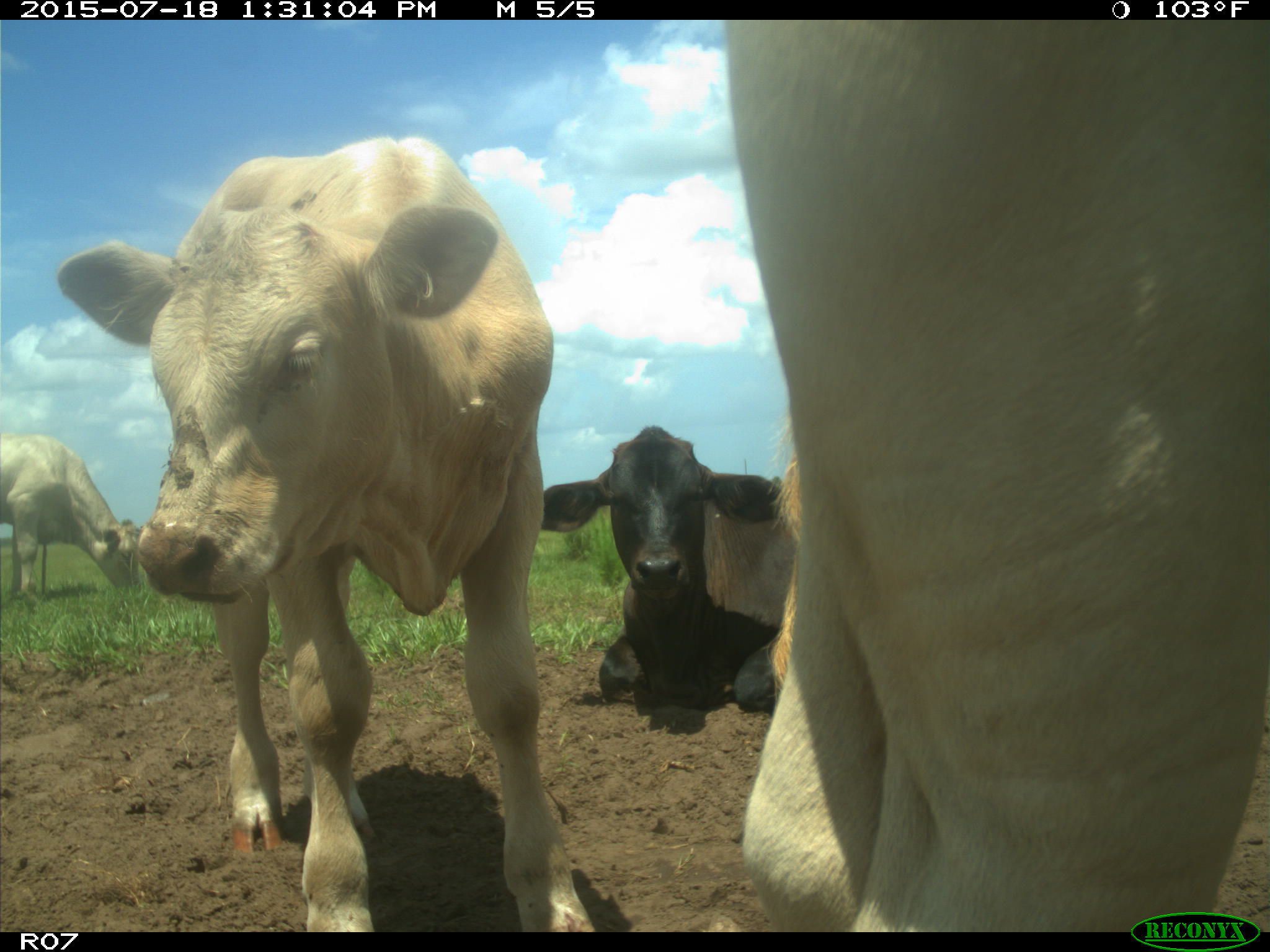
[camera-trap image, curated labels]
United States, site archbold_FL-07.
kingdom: Animalia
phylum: Chordata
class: Mammalia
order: Artiodactyla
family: Bovidae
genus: Bos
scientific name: Bos taurus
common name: domestic cow